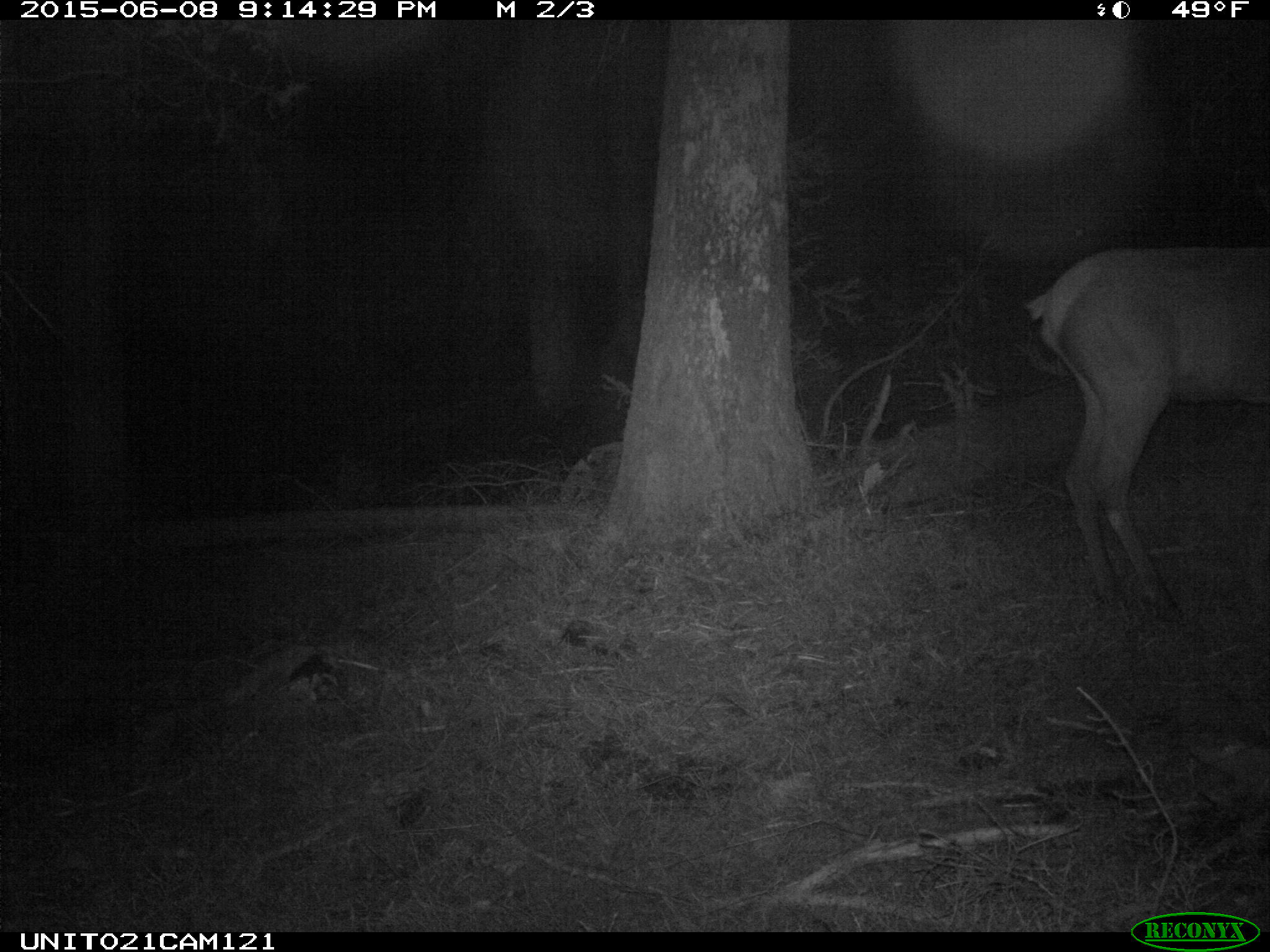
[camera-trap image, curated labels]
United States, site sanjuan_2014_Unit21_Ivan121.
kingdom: Animalia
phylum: Chordata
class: Mammalia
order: Artiodactyla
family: Cervidae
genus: Cervus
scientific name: Cervus elaphus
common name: red deer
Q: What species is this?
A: Cervus elaphus (red deer).